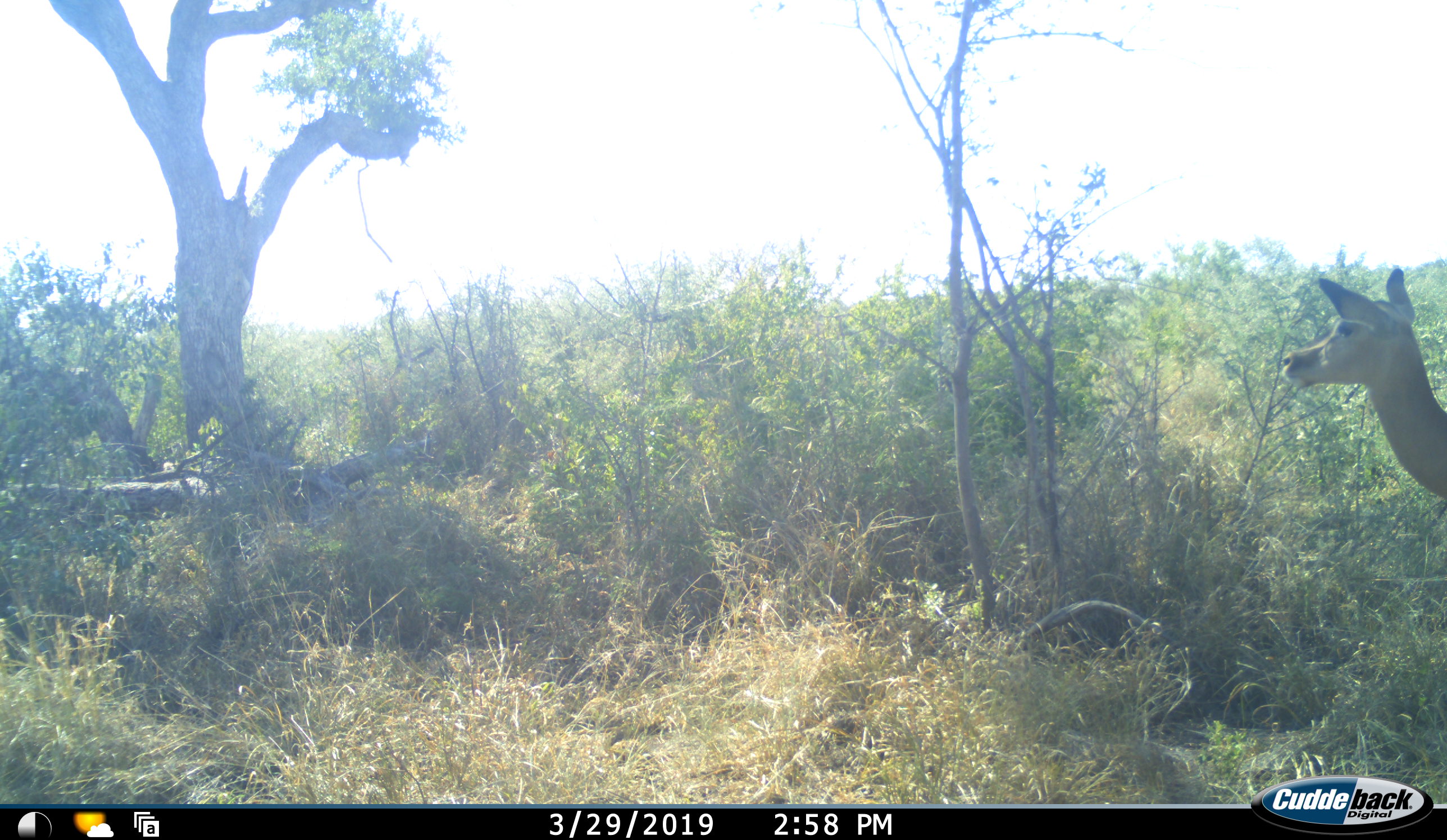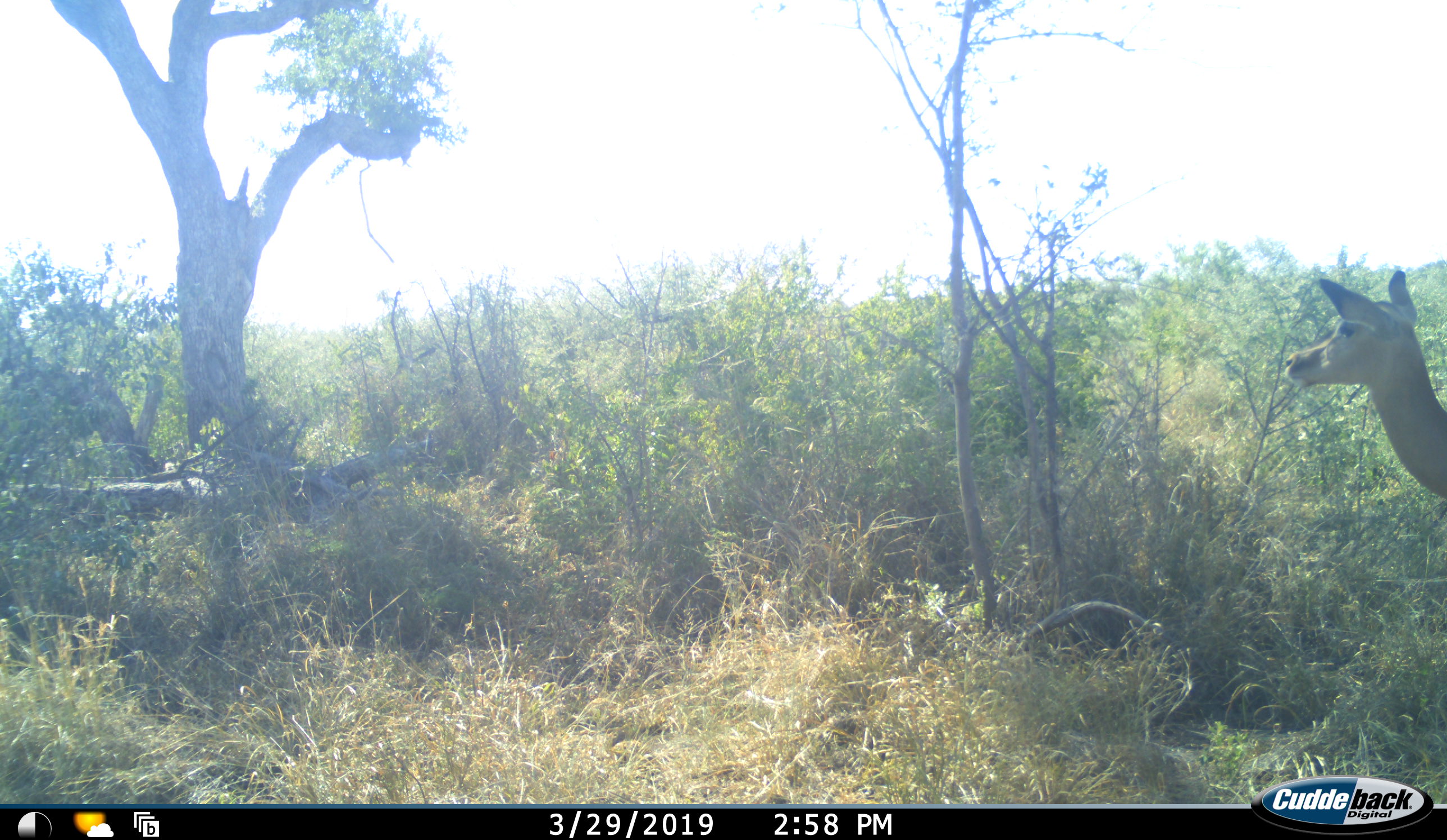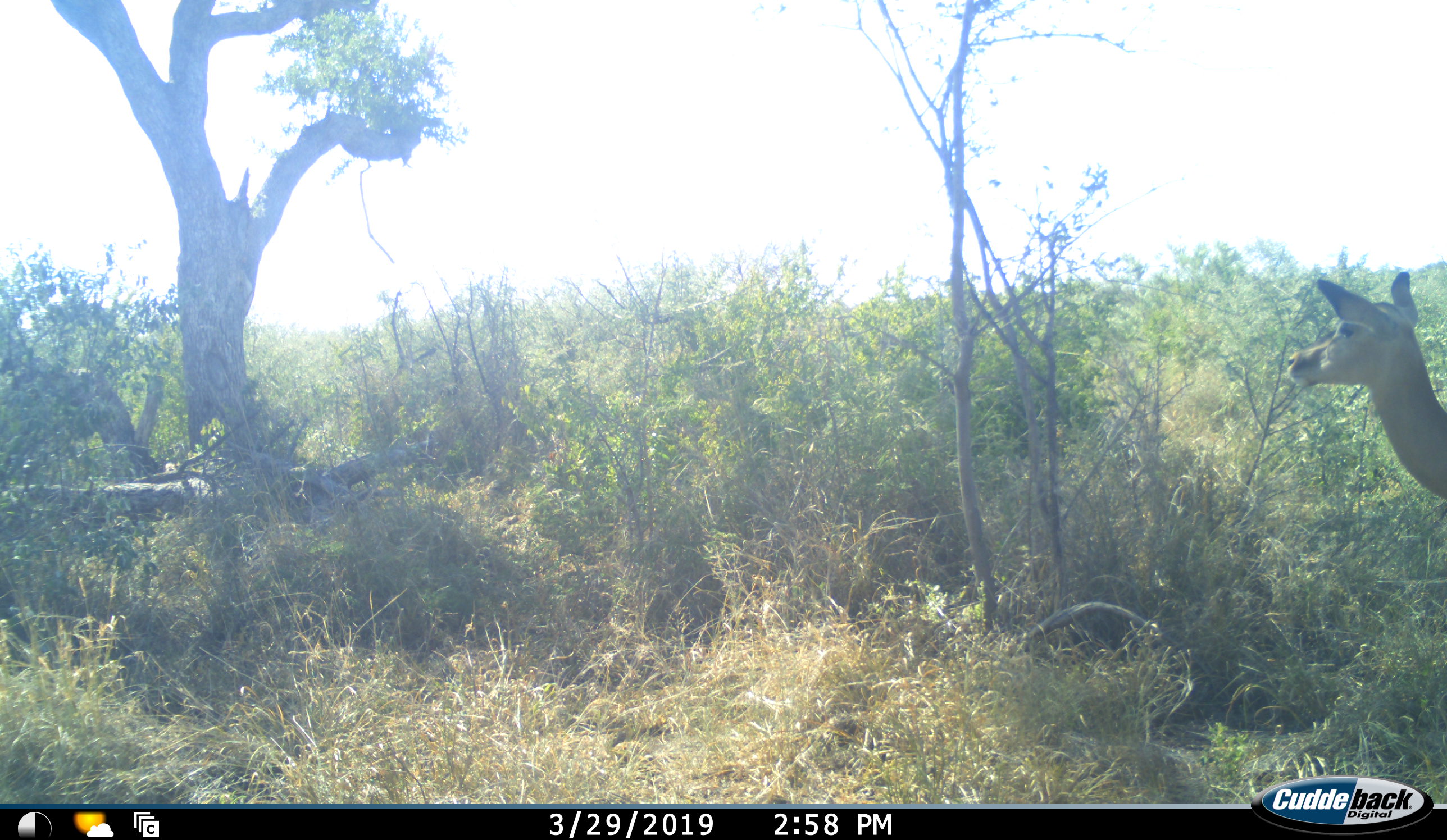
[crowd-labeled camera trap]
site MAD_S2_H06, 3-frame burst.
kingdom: Animalia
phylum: Chordata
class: Mammalia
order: Artiodactyla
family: Bovidae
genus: Aepyceros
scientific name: Aepyceros melampus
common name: impala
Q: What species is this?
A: Impala (Aepyceros melampus).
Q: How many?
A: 1.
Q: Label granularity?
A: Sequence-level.